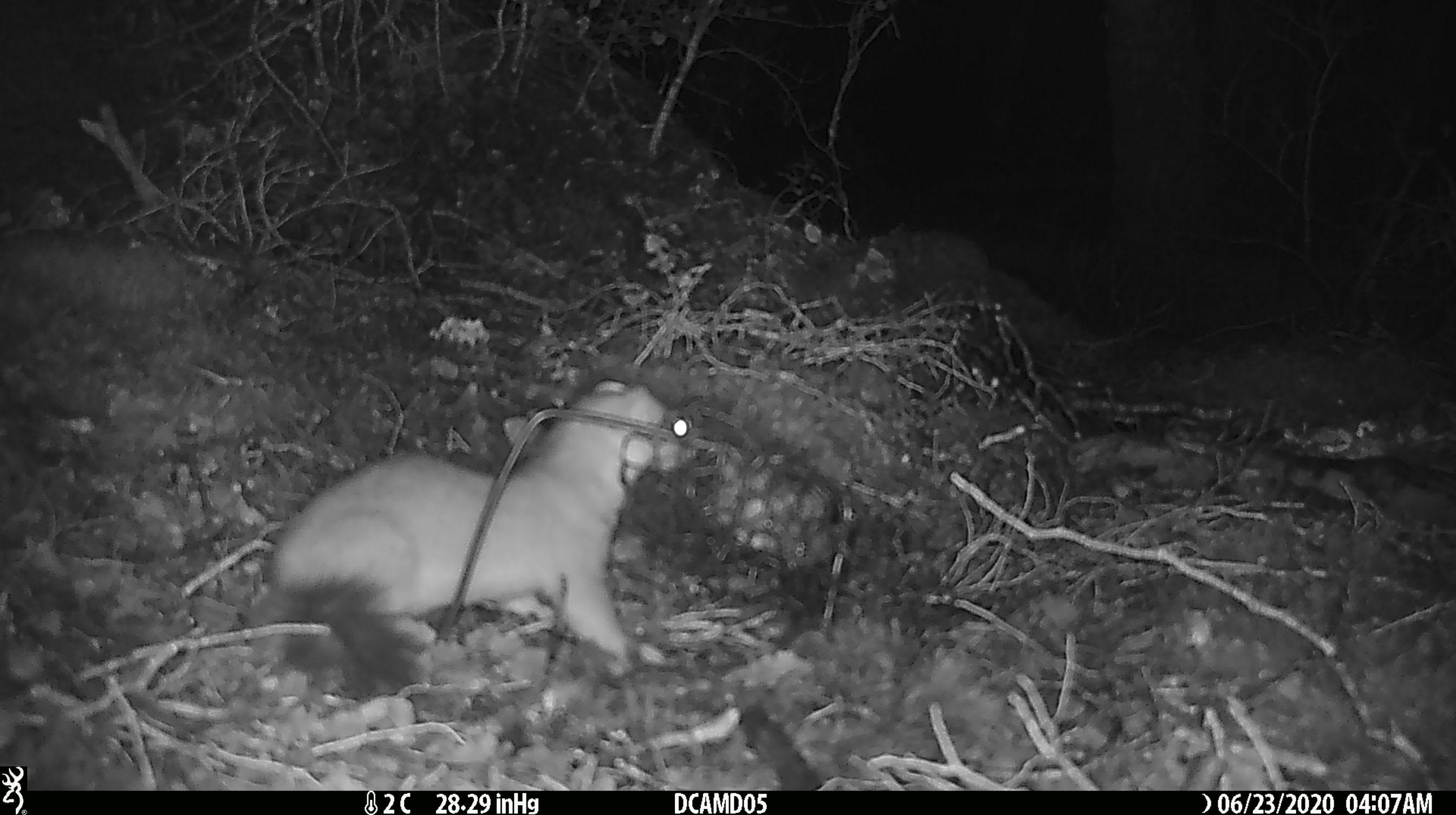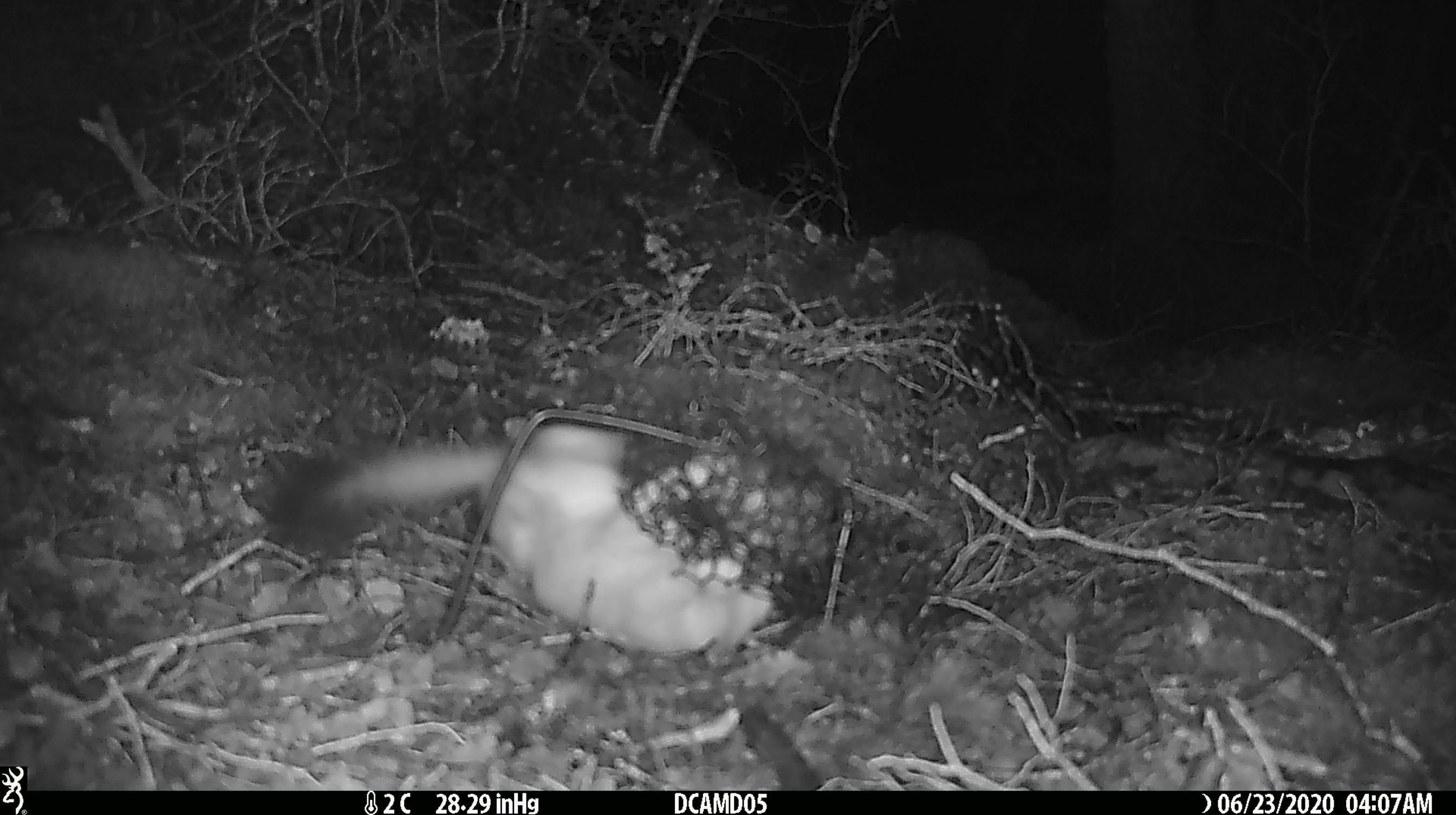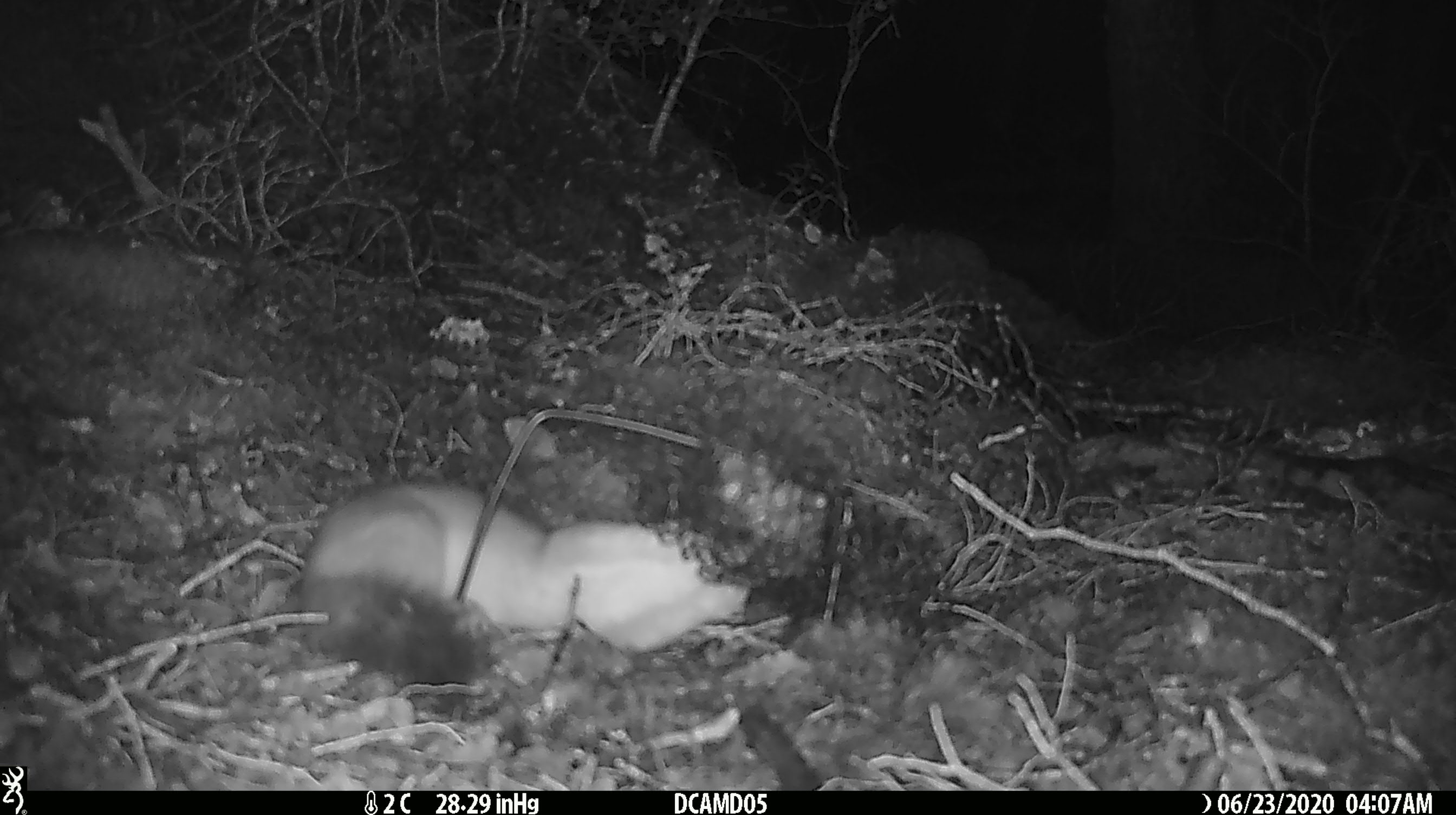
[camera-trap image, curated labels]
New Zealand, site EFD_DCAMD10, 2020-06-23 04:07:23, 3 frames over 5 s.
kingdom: Animalia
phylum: Chordata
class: Mammalia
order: Carnivora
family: Mustelidae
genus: Mustela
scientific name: Mustela erminea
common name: stoat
Stoat (Mustela erminea).